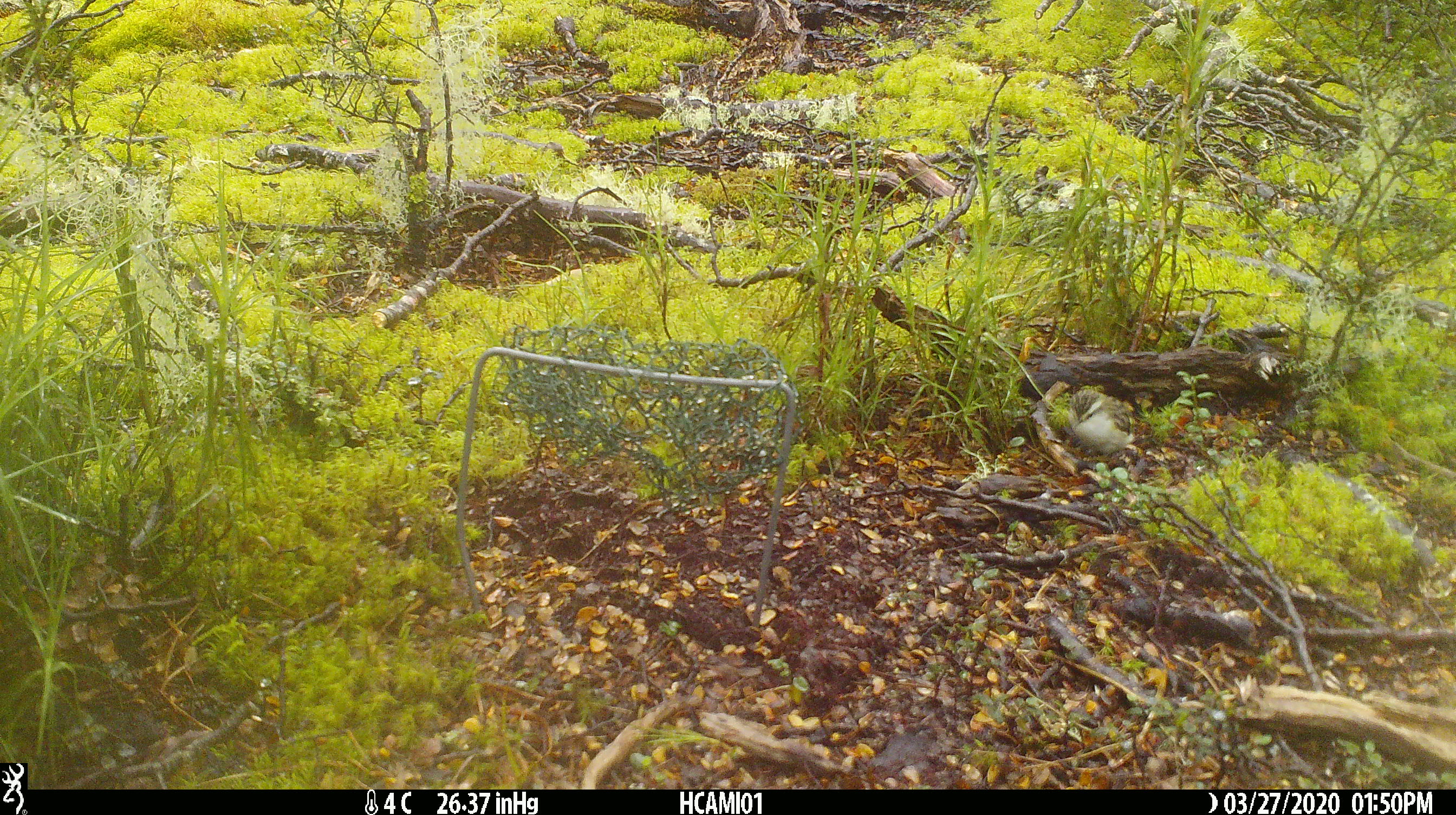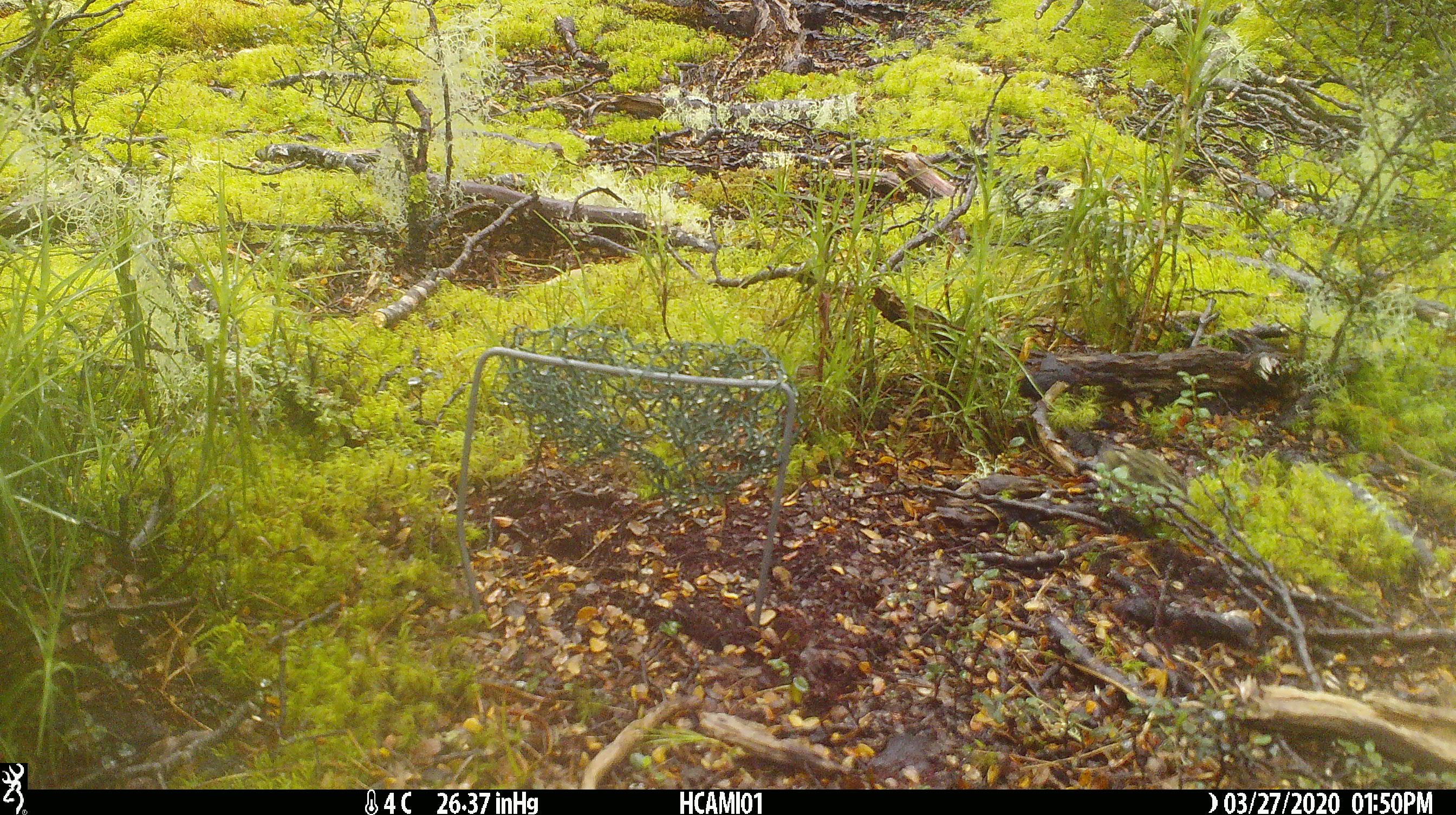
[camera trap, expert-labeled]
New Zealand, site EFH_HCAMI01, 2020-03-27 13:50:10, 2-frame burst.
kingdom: Animalia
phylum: Chordata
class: Aves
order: Passeriformes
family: Acanthisittidae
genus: Acanthisitta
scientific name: Acanthisitta chloris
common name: rifleman